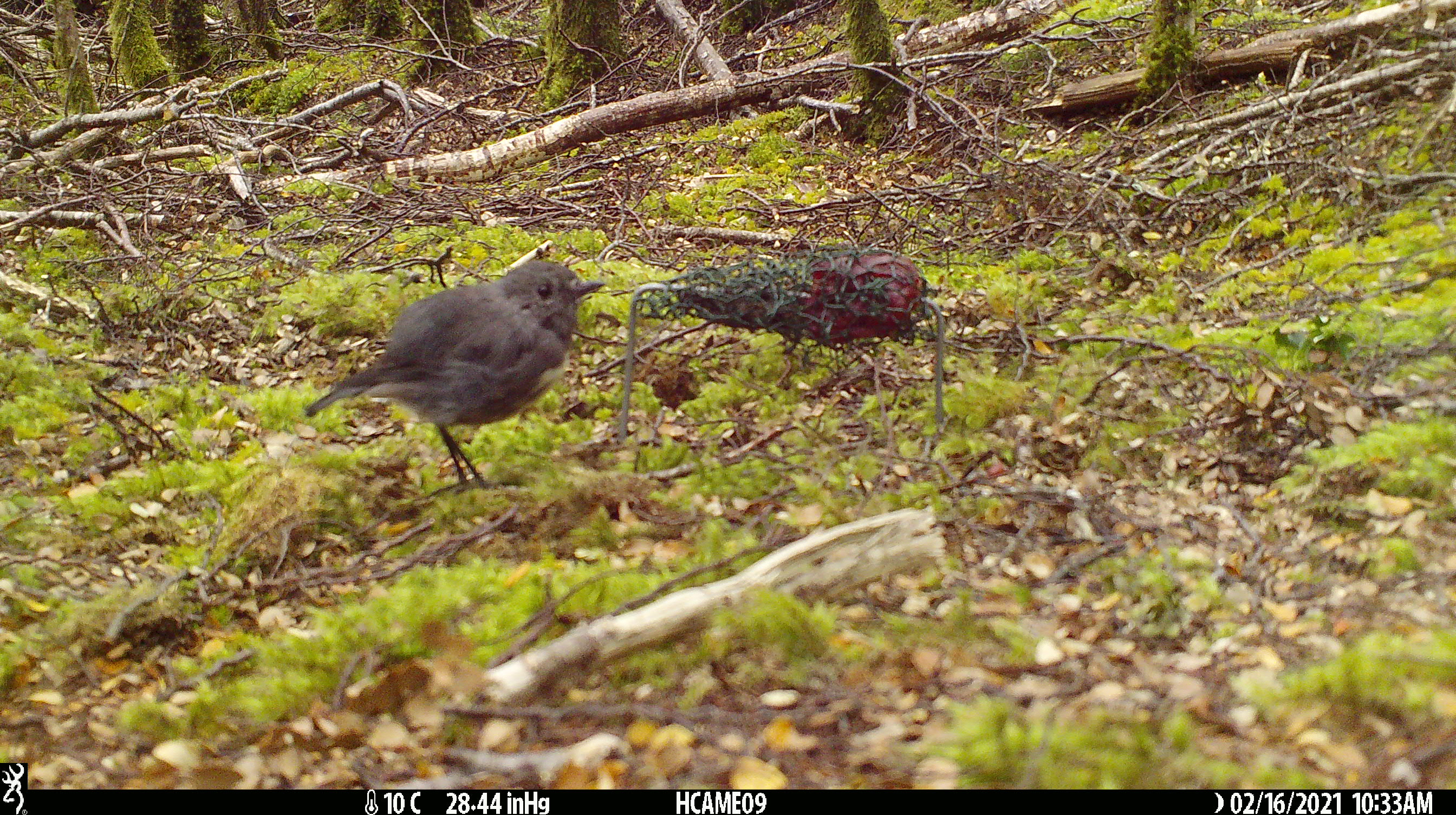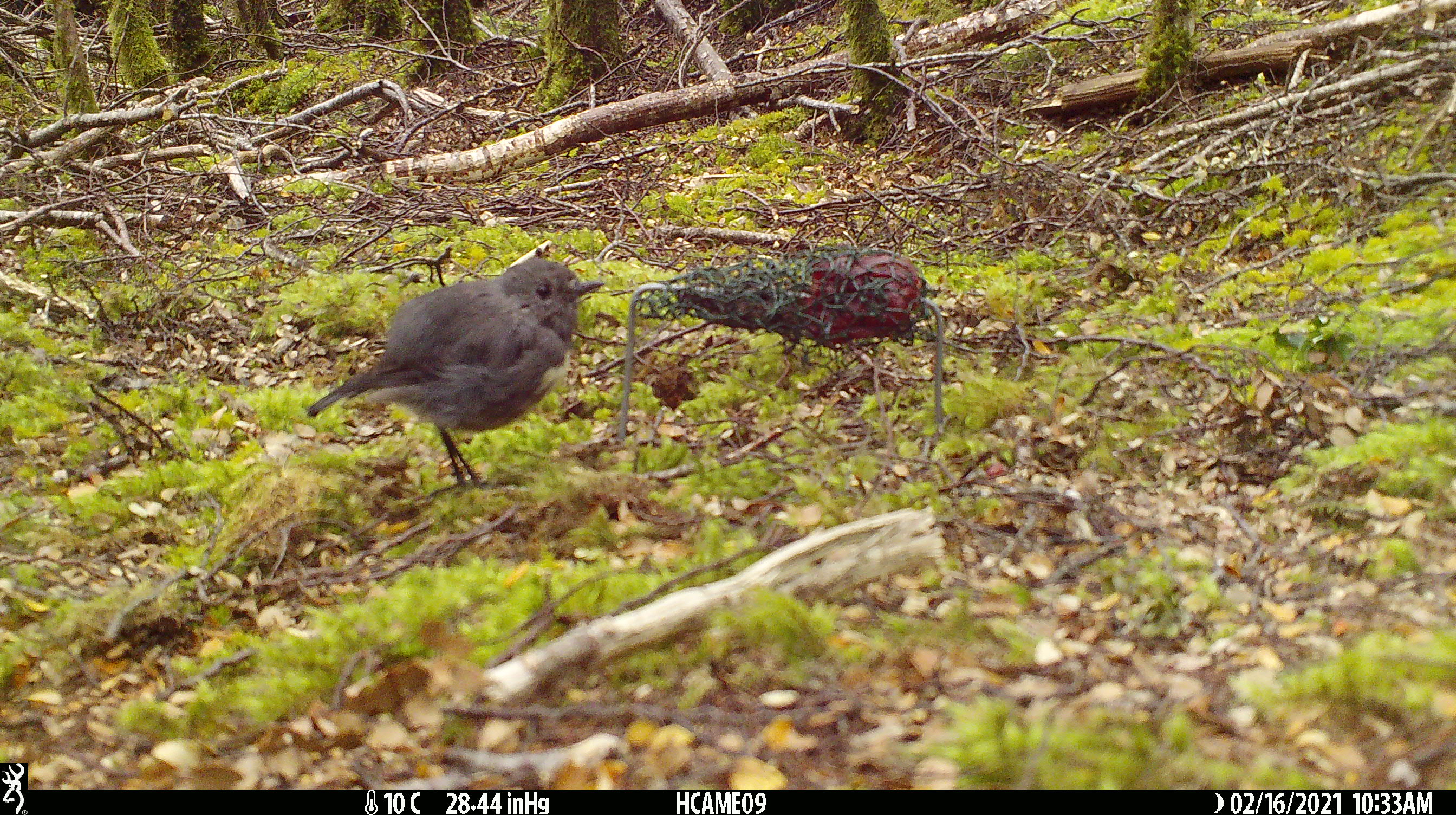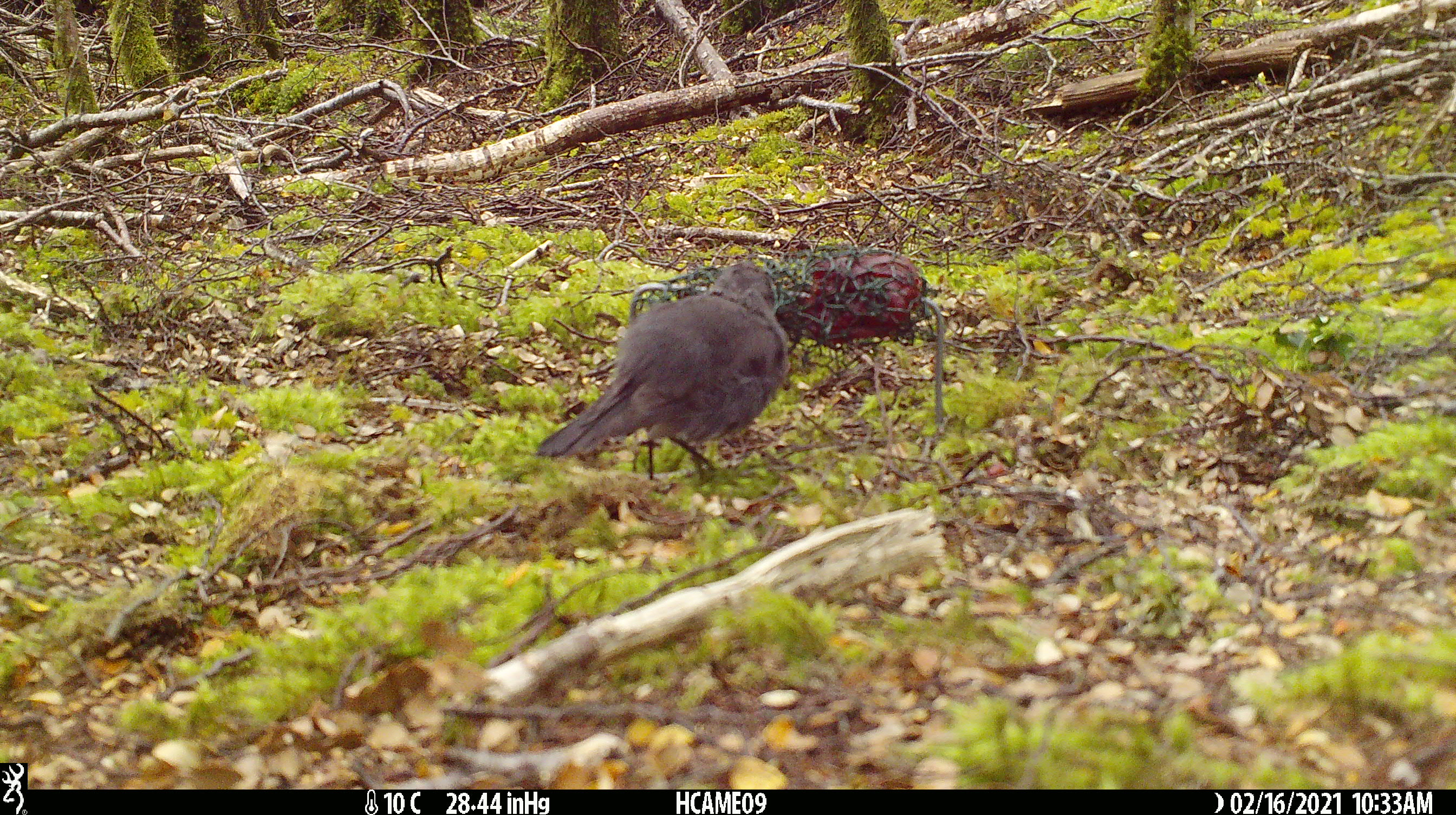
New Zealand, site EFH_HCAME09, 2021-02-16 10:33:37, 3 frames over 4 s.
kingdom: Animalia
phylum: Chordata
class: Aves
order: Passeriformes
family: Petroicidae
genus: Petroica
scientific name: Petroica australis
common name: new zealand robin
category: robin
Robin (new zealand robin) (Petroica australis).